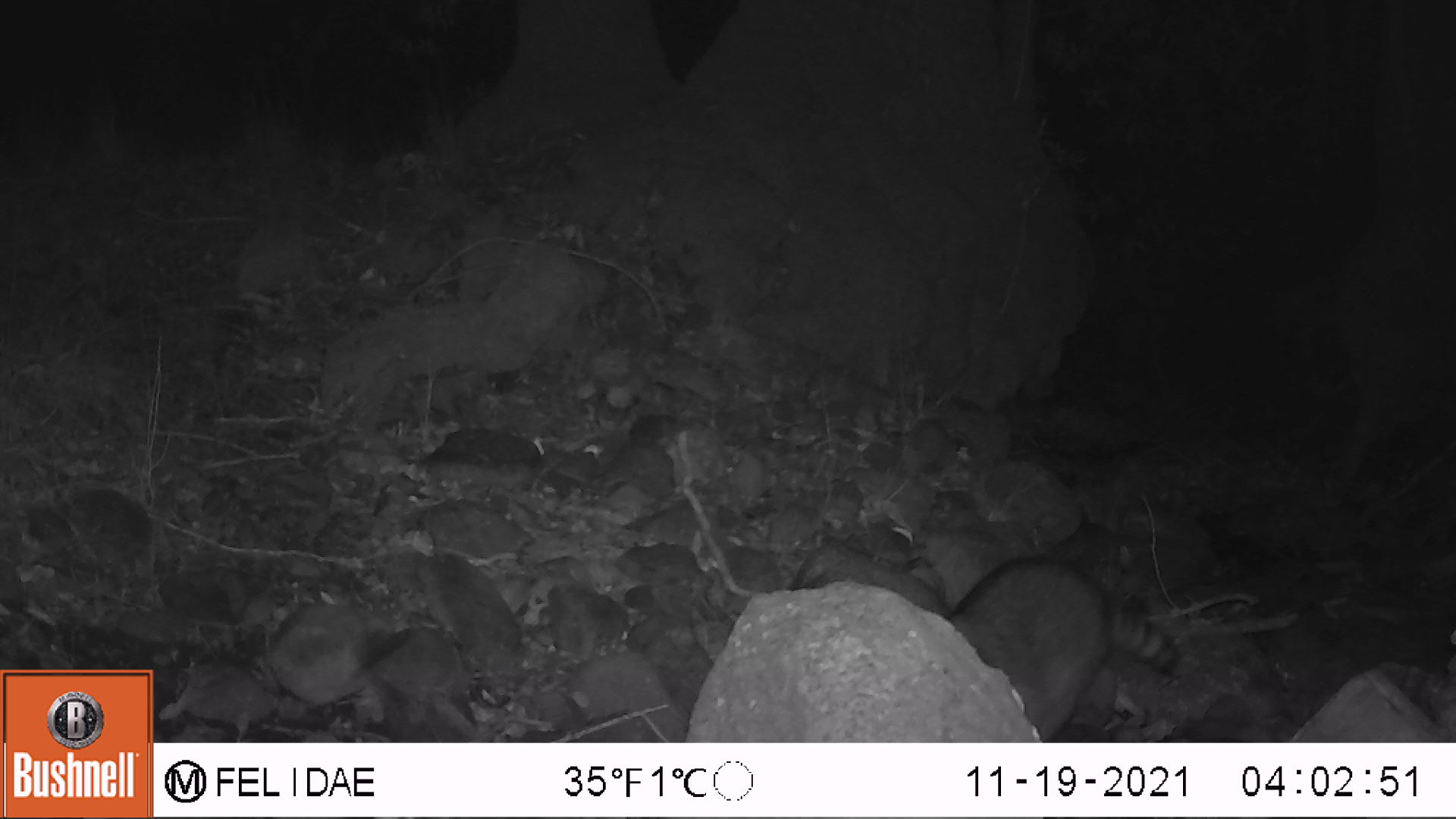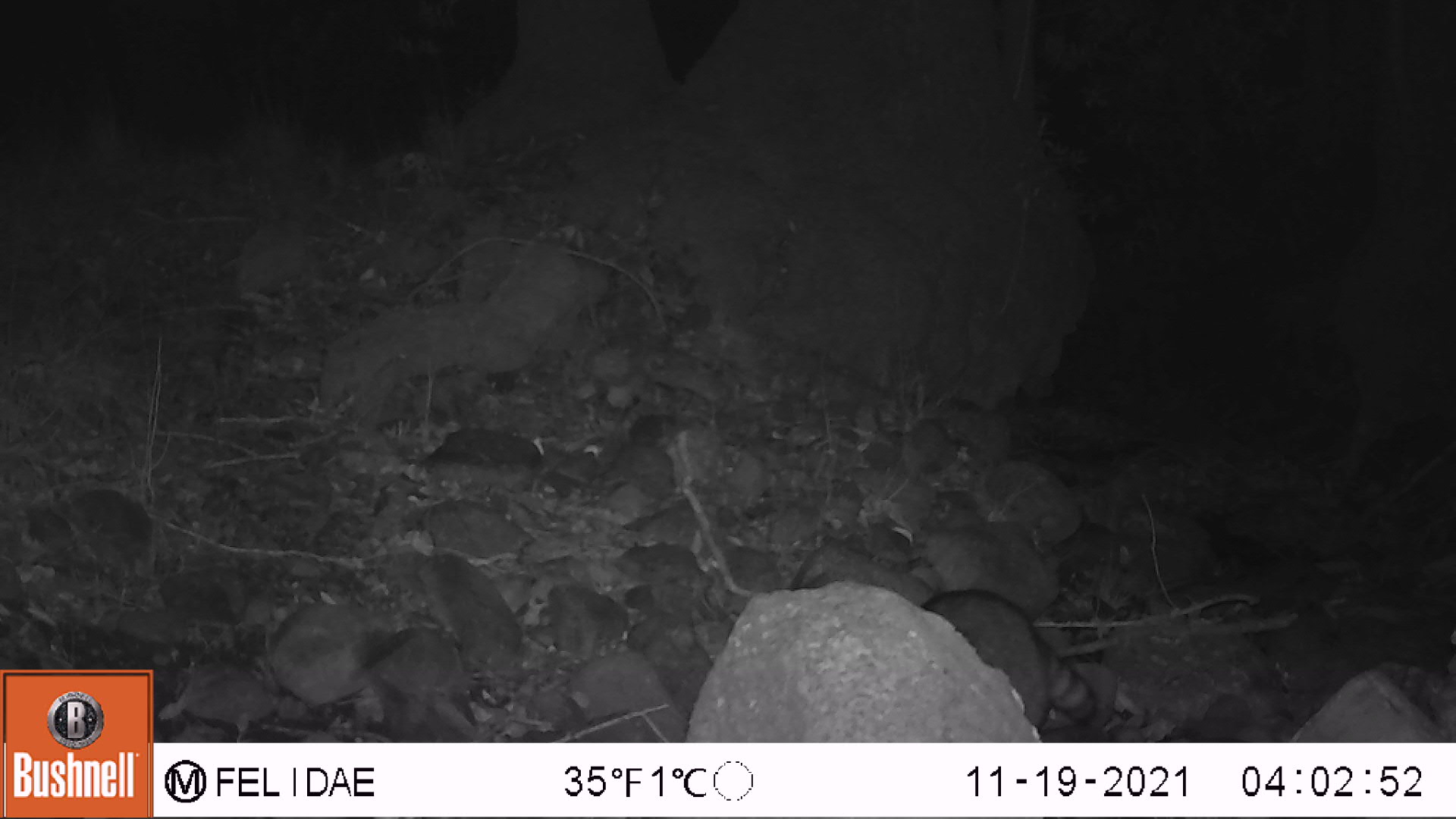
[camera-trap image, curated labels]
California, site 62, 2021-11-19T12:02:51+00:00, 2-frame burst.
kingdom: Animalia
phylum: Chordata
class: Mammalia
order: Carnivora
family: Procyonidae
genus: Procyon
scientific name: Procyon lotor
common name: raccoon